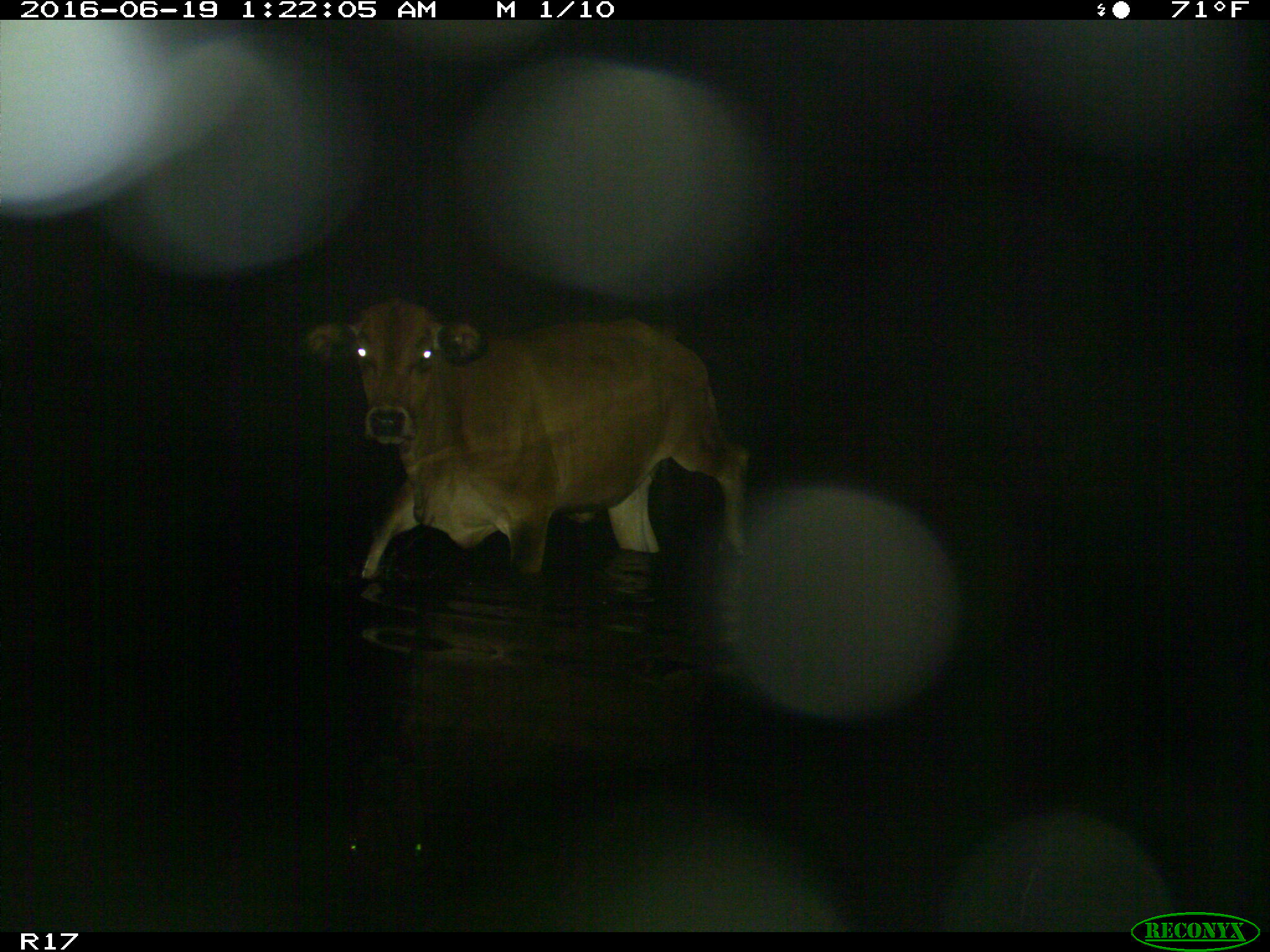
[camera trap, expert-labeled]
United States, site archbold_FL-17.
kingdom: Animalia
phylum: Chordata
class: Mammalia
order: Artiodactyla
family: Bovidae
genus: Bos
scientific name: Bos taurus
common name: domestic cow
Bos taurus (domestic cow).